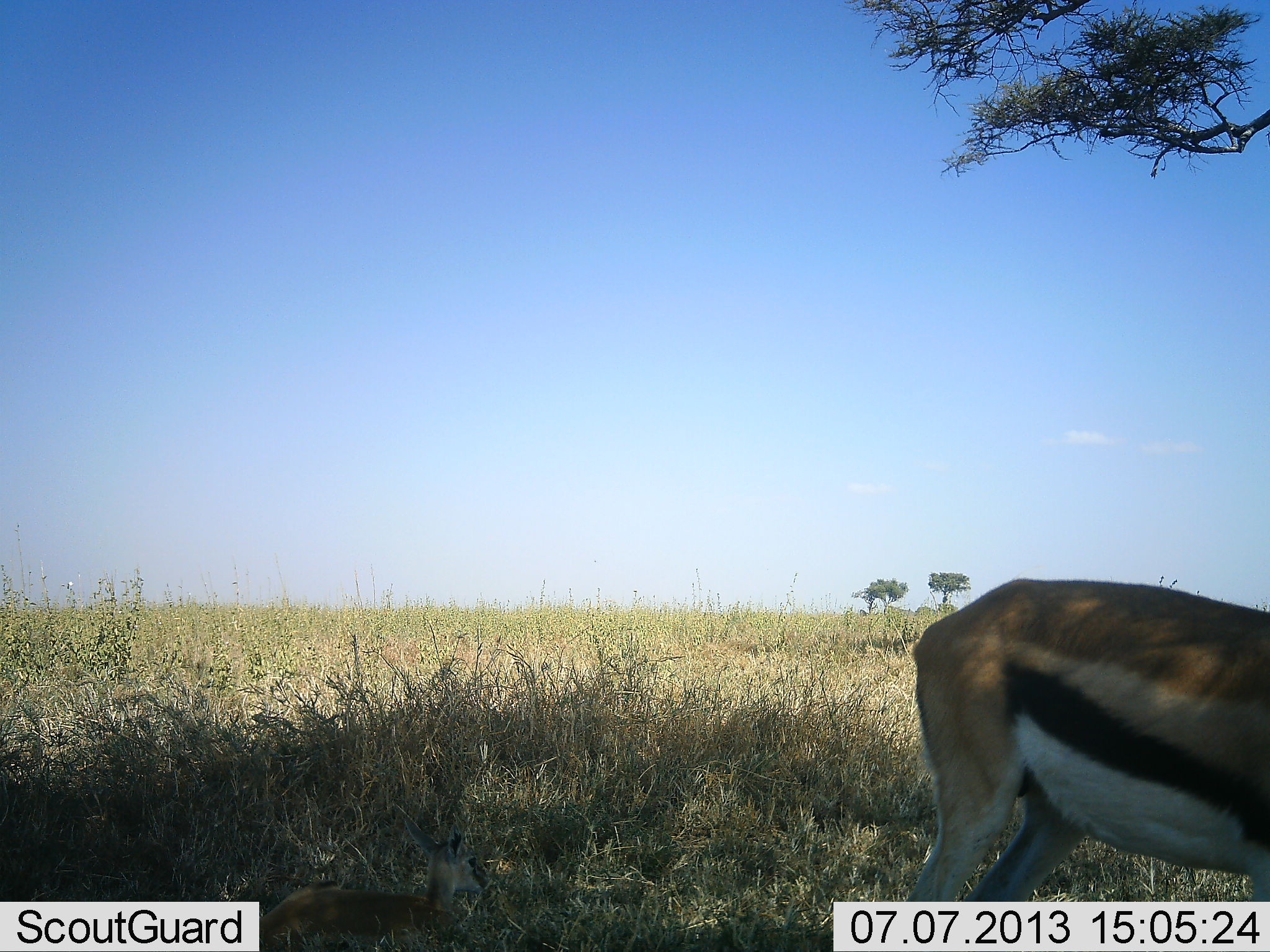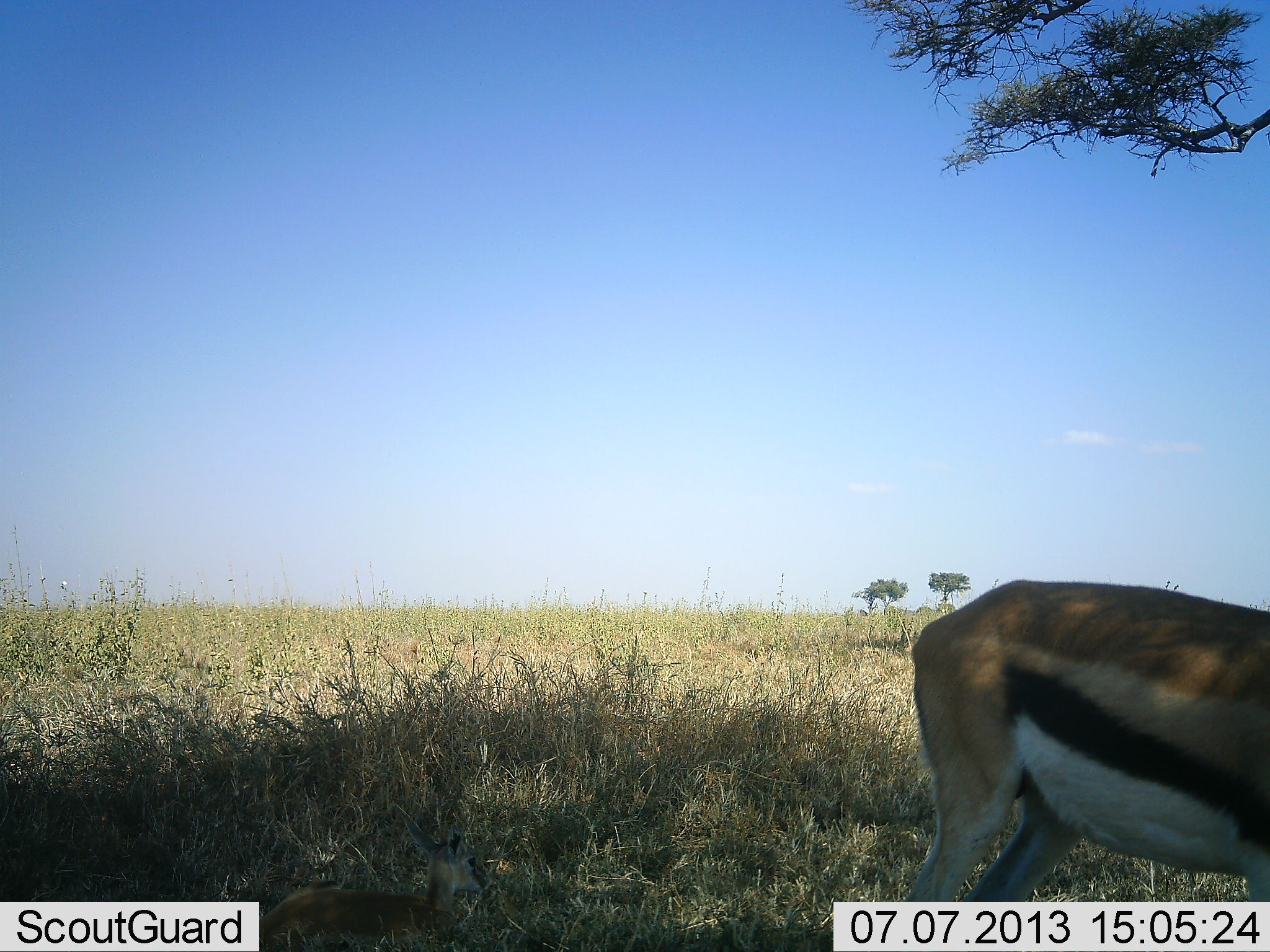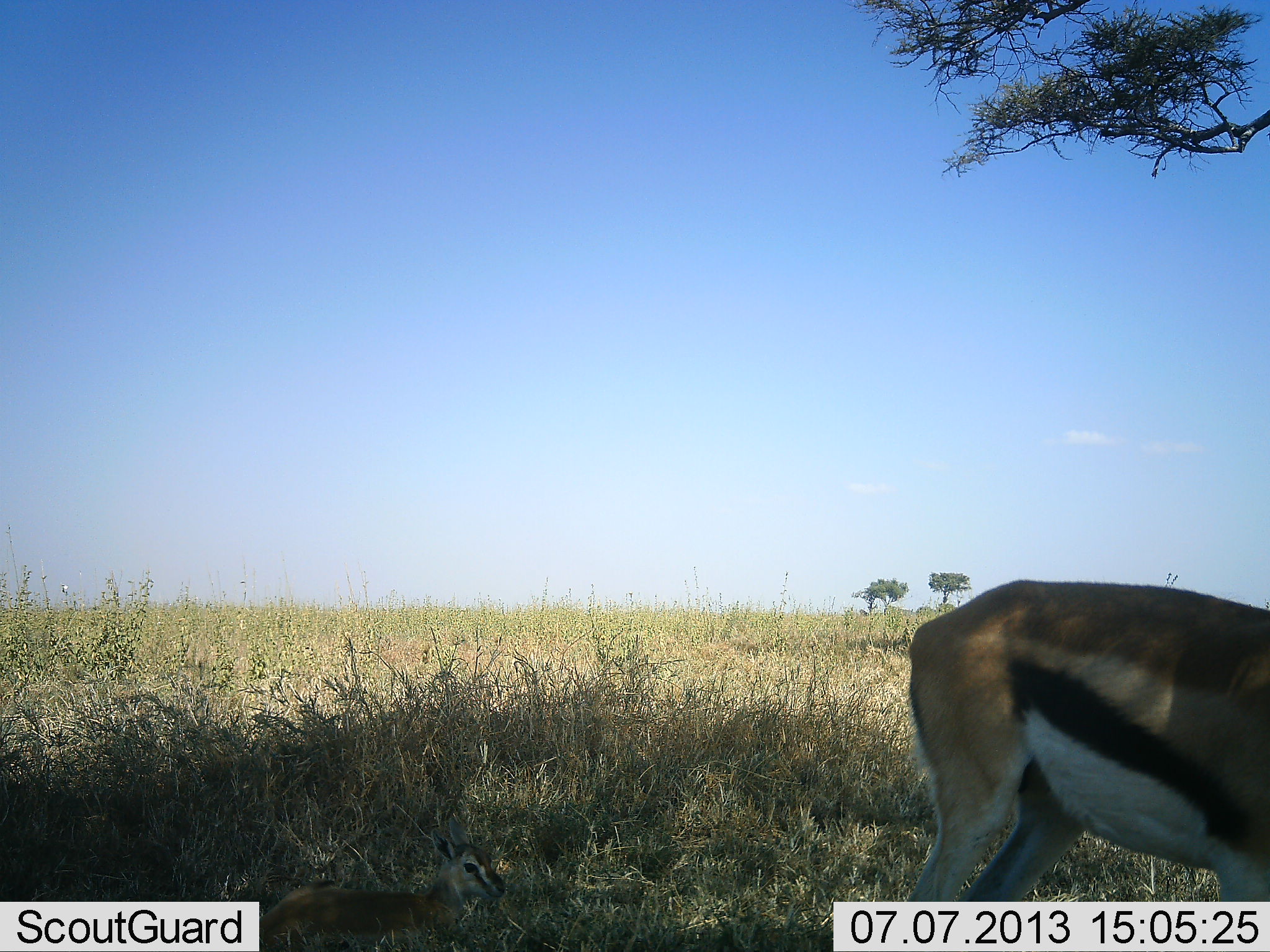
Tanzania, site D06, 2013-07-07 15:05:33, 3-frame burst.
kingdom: Animalia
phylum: Chordata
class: Mammalia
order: Artiodactyla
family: Bovidae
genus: Eudorcas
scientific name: Eudorcas thomsonii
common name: thomson's gazelle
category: gazellethomsons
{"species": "gazellethomsons (thomson's gazelle) (Eudorcas thomsonii)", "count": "1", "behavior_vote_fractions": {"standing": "100%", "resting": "0%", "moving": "0%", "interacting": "0%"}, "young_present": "0%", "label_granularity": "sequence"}